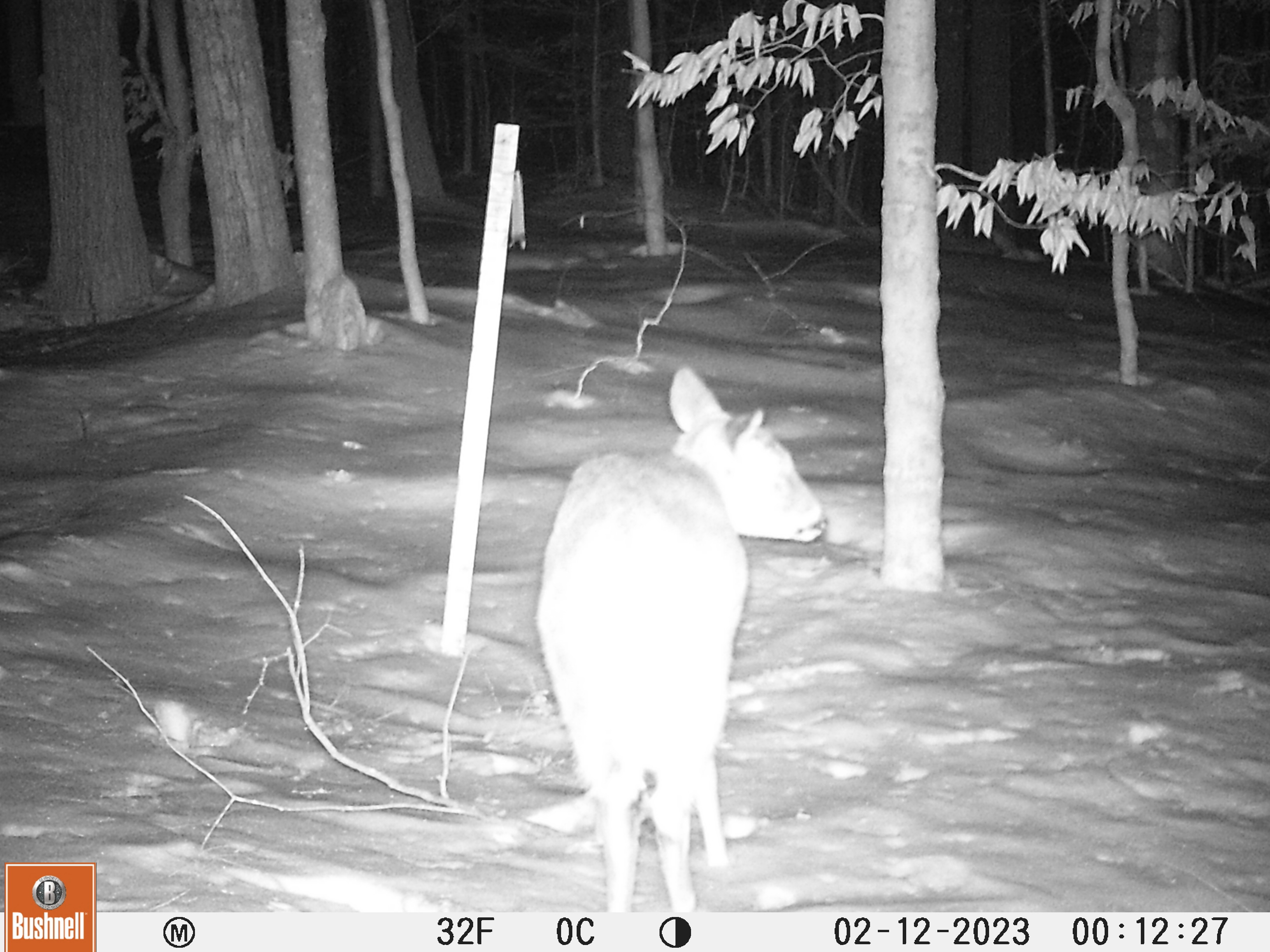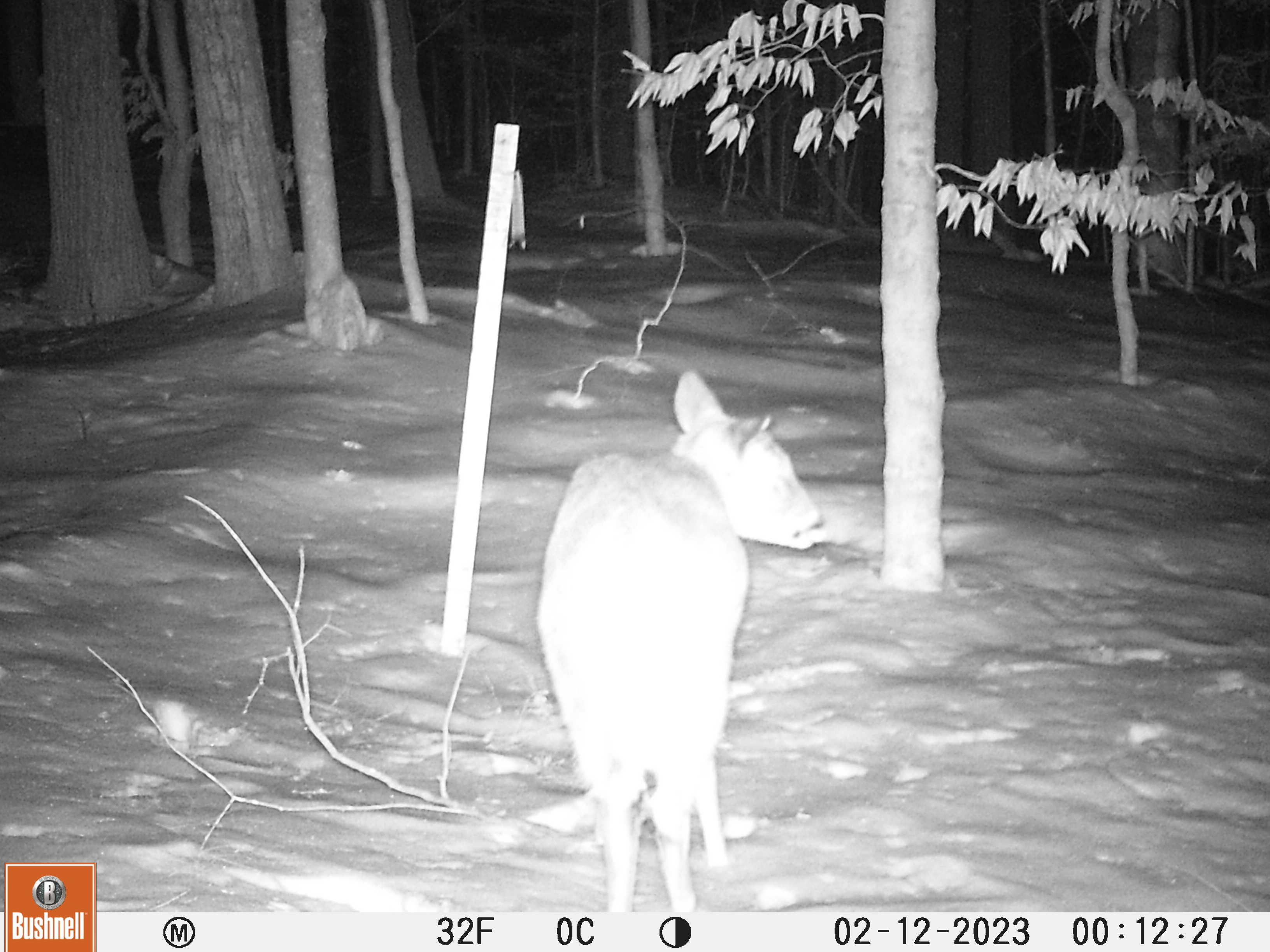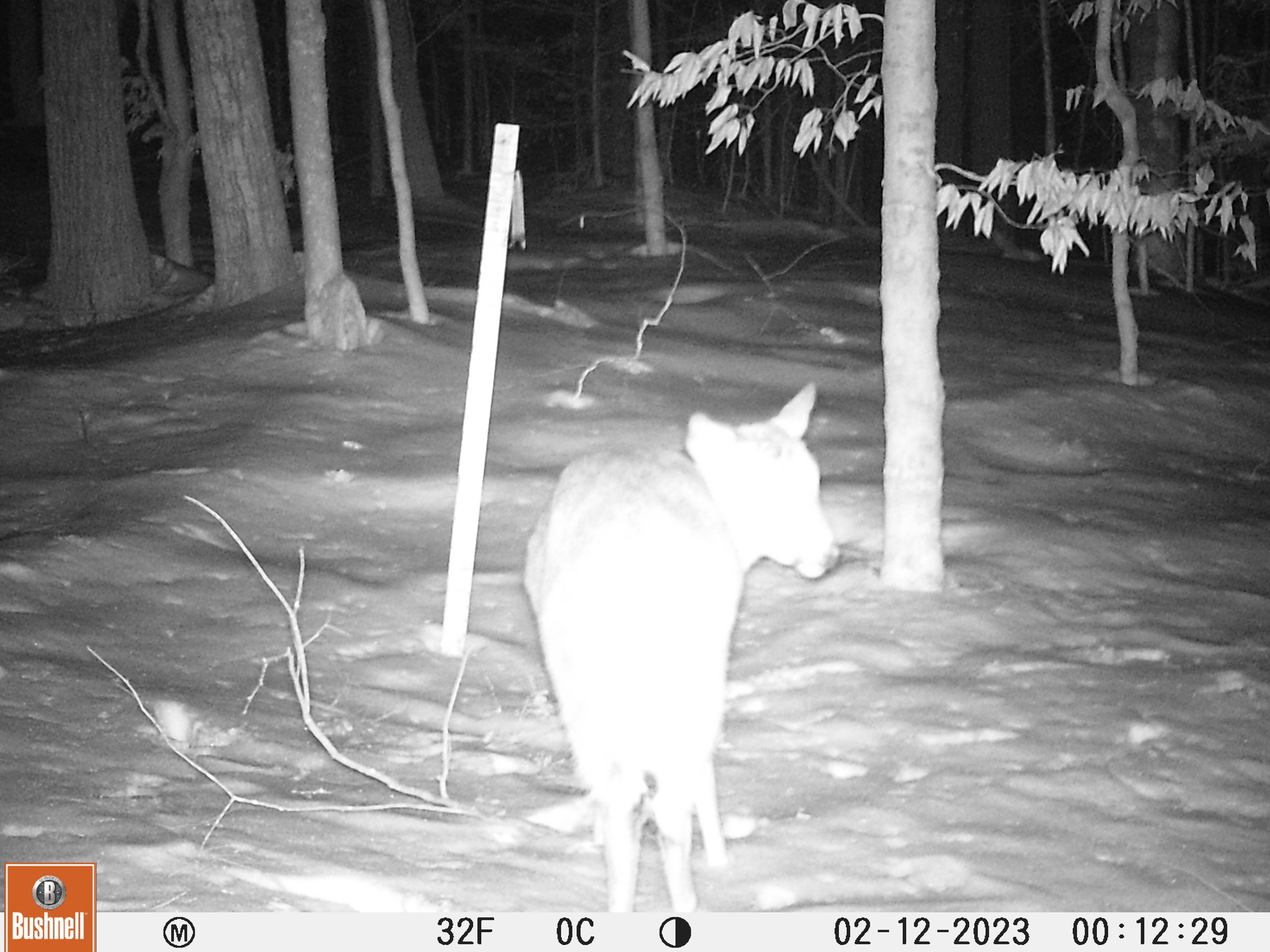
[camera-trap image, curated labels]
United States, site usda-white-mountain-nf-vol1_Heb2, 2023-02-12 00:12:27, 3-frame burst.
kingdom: Animalia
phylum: Chordata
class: Mammalia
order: Artiodactyla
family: Cervidae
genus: Odocoileus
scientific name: Odocoileus virginianus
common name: white-tailed deer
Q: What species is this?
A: White-tailed deer (Odocoileus virginianus).